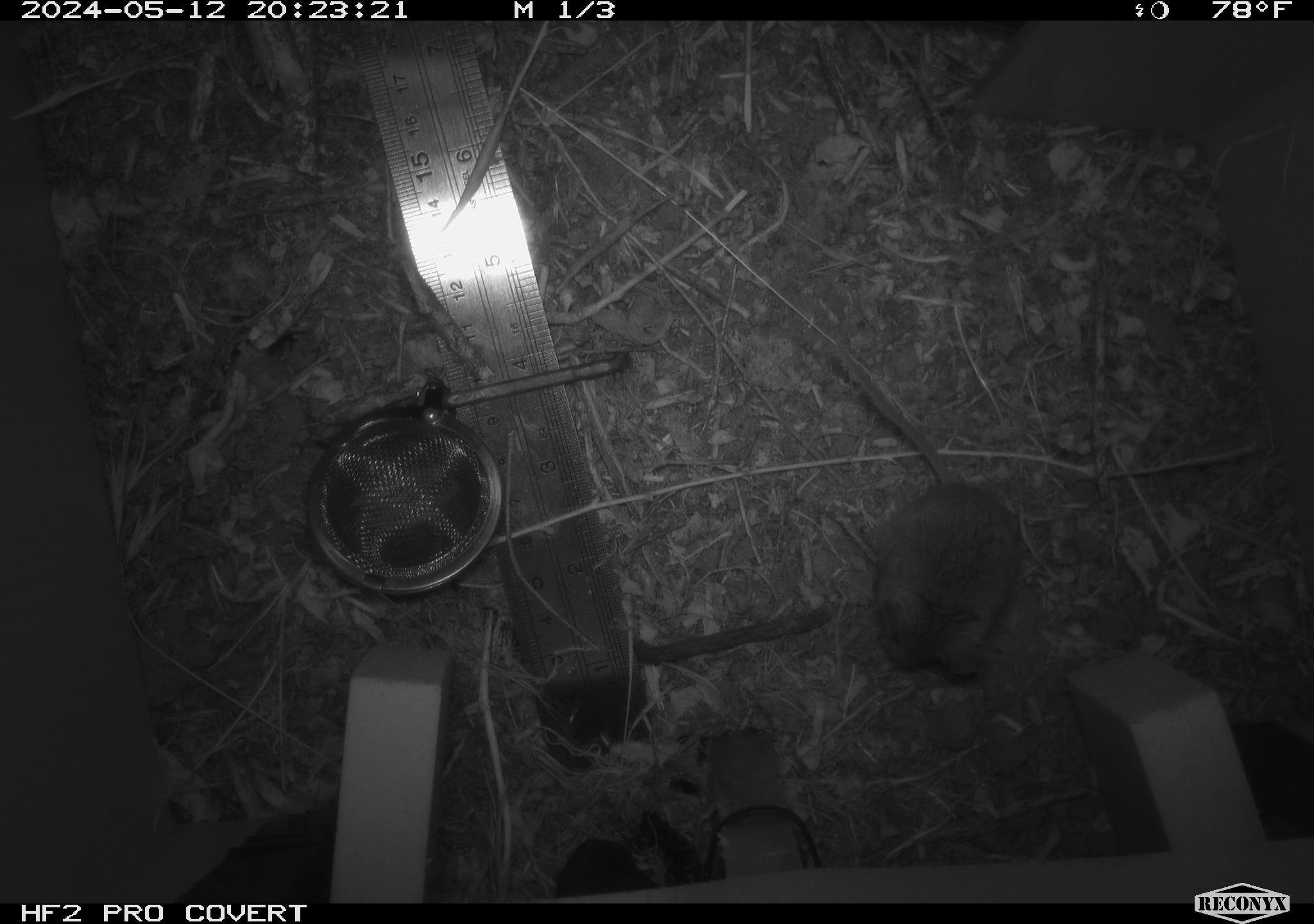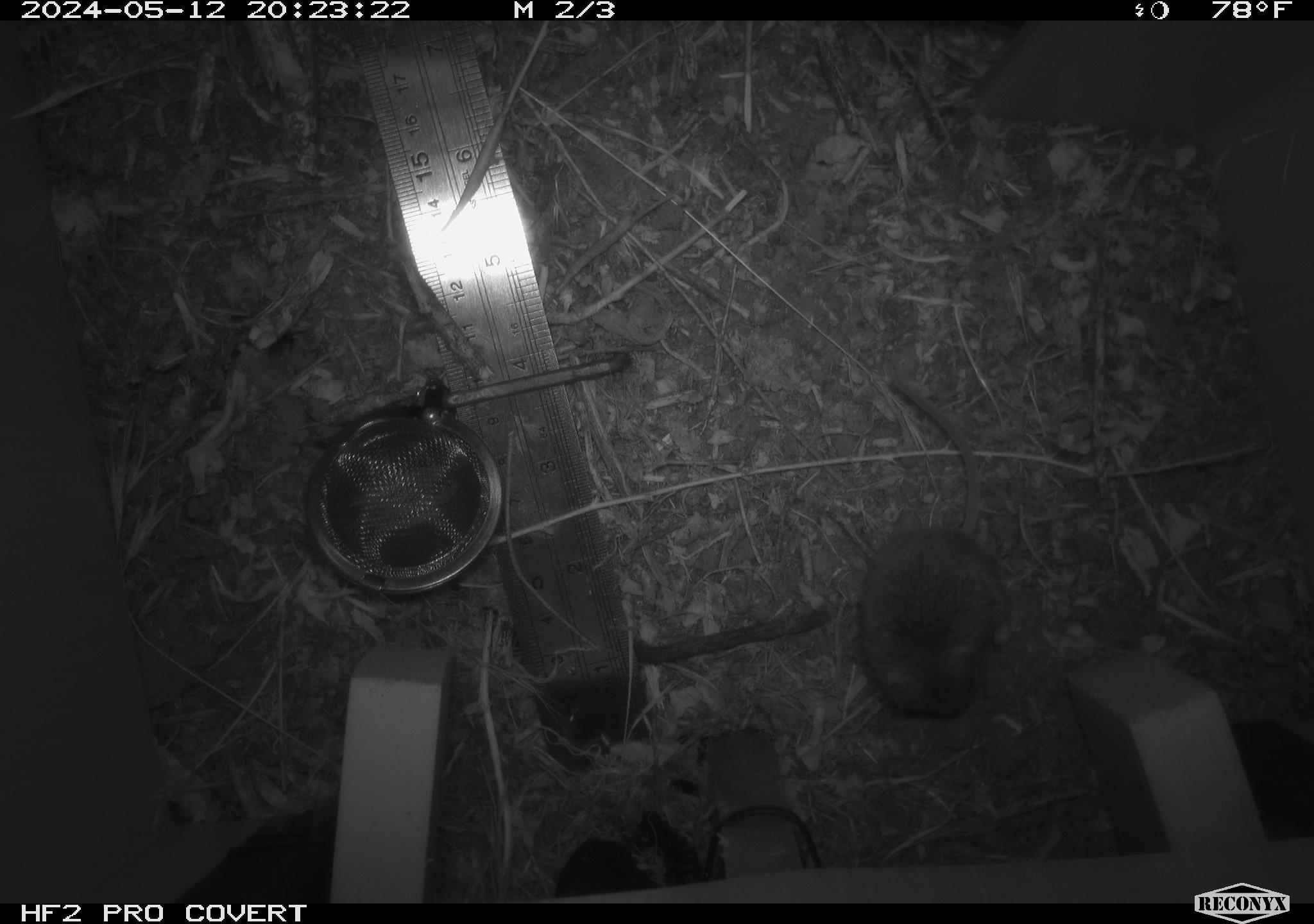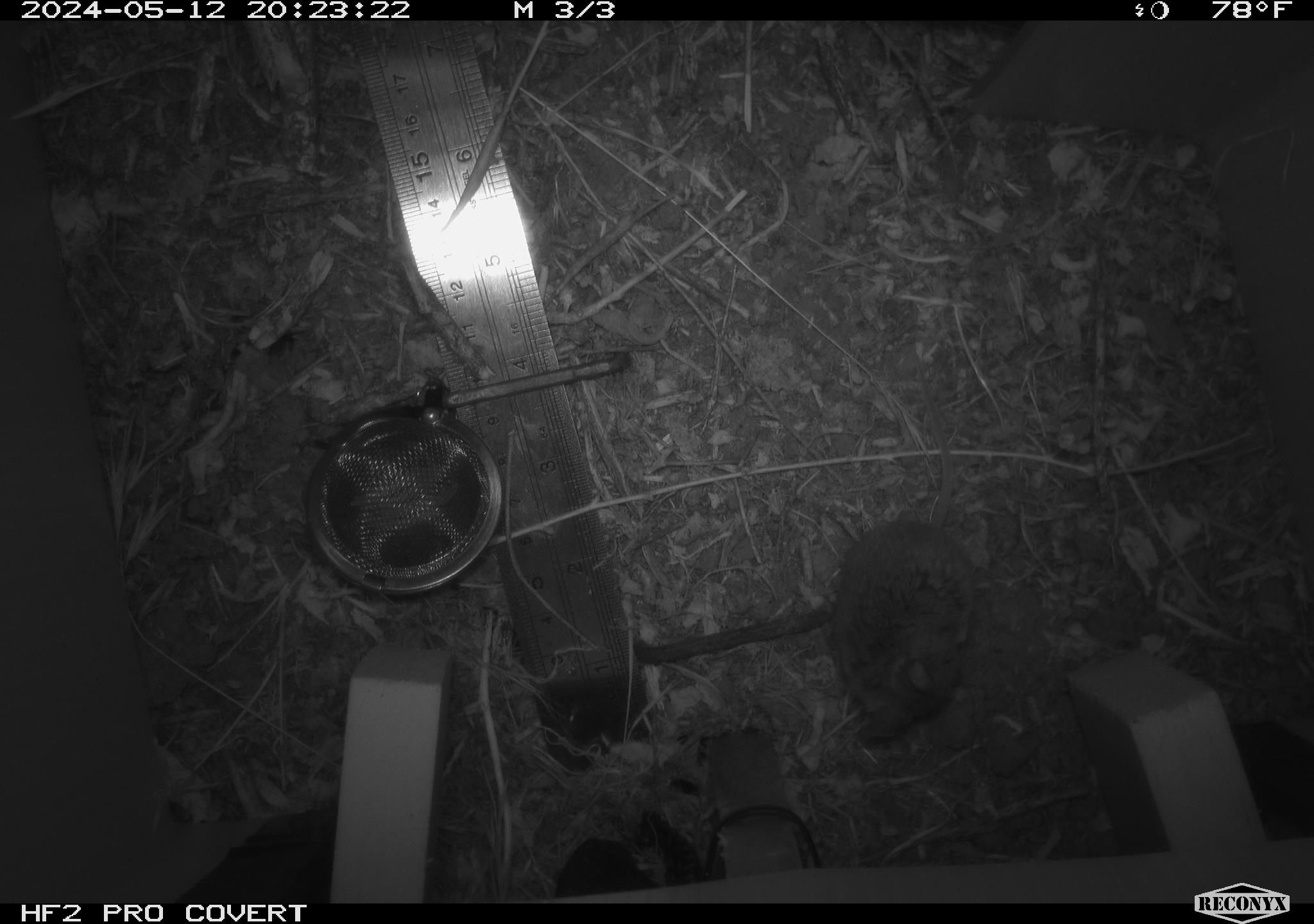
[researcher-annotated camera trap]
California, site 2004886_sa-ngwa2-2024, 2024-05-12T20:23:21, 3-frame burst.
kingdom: Animalia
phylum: Chordata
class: Mammalia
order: Rodentia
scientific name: Rodentia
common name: mouse species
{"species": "mouse species (Rodentia)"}